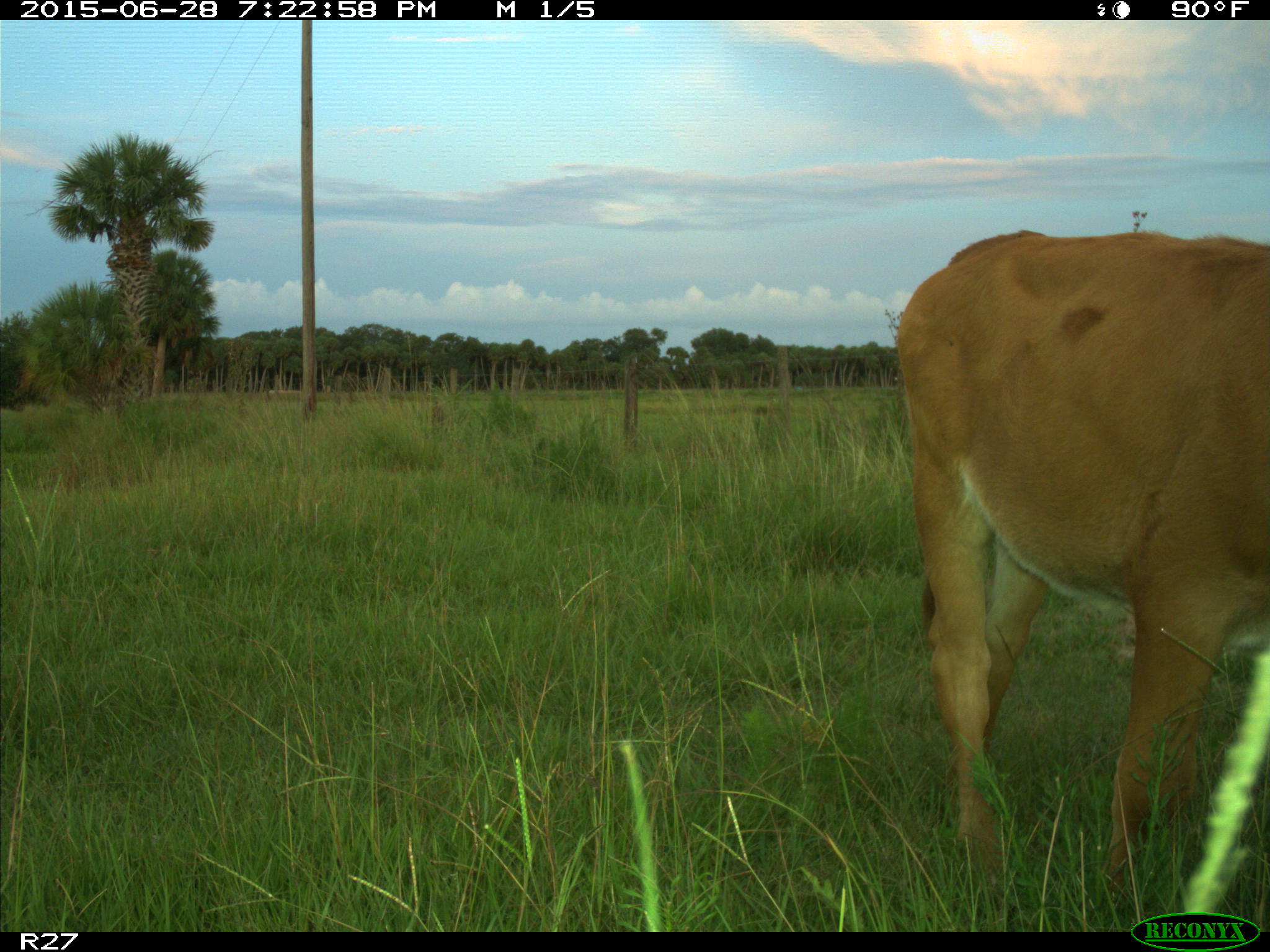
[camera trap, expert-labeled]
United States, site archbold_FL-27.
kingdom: Animalia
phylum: Chordata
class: Mammalia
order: Artiodactyla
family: Bovidae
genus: Bos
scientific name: Bos taurus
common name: domestic cow